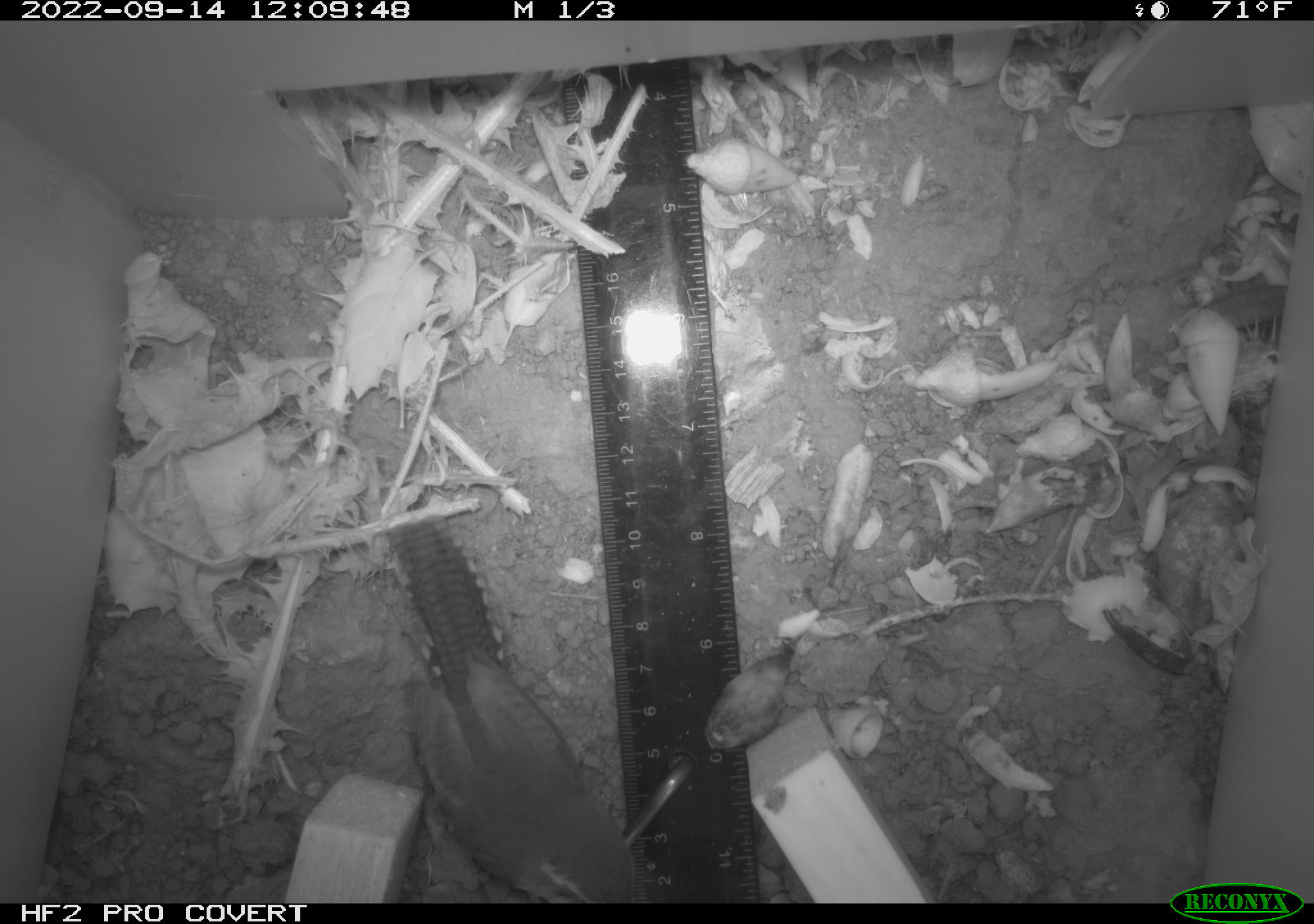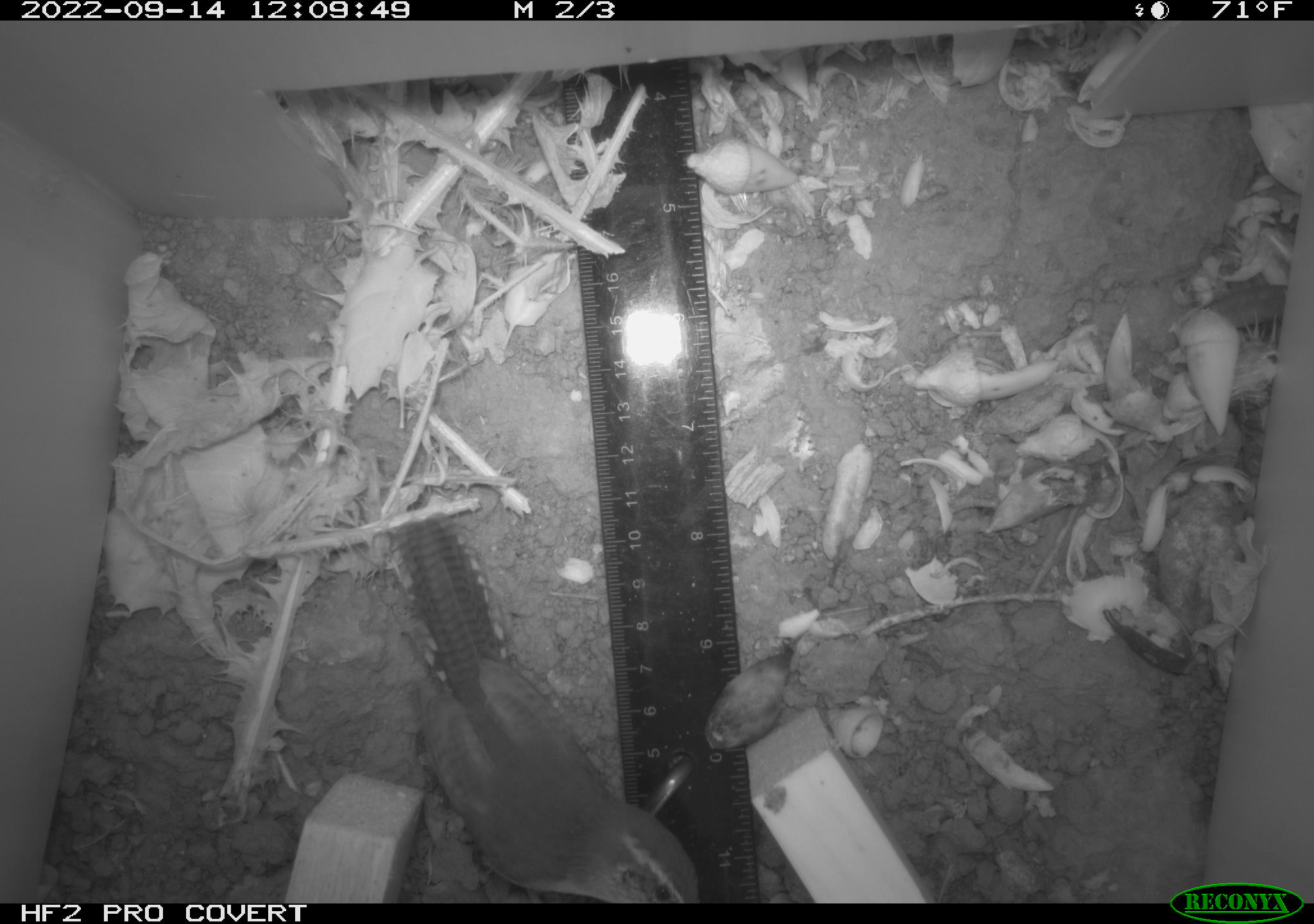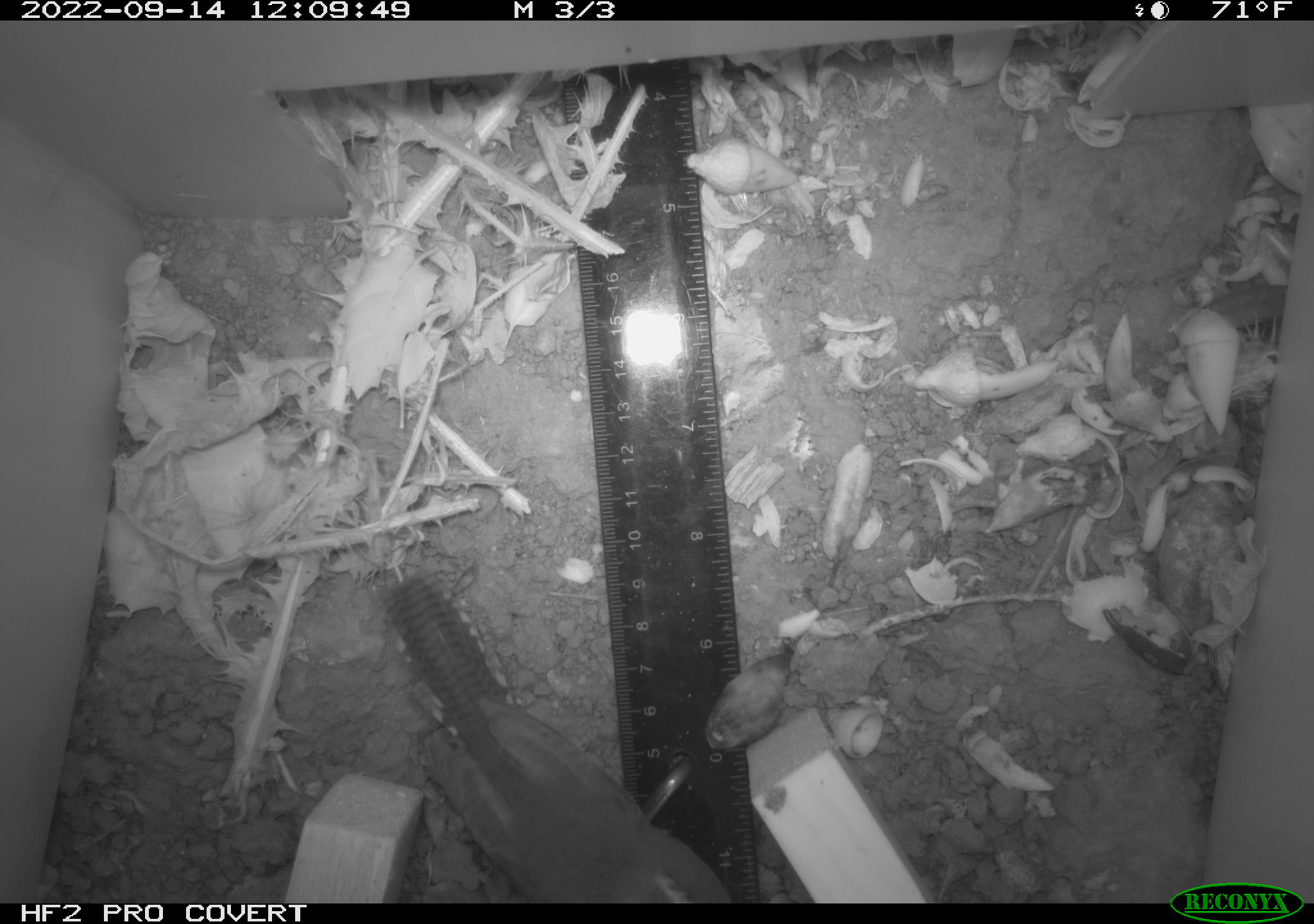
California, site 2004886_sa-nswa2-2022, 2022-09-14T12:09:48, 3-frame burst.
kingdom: Animalia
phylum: Chordata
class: Aves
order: Passeriformes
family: Troglodytidae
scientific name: Troglodytidae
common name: wren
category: troglodytidae family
Troglodytidae family (wren) (Troglodytidae).